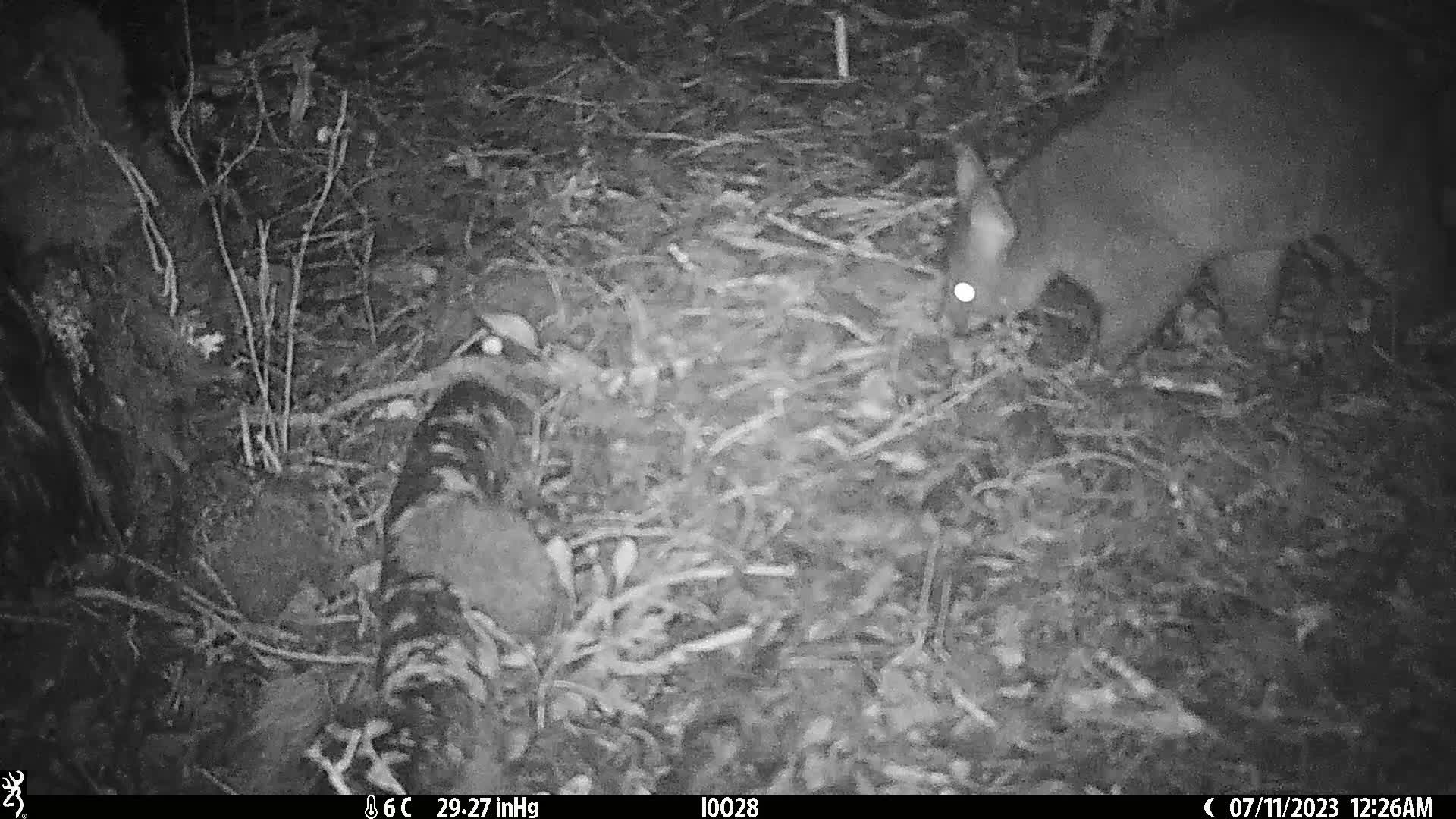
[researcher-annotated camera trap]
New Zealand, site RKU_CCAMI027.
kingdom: Animalia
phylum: Chordata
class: Mammalia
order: Diprotodontia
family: Phalangeridae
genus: Trichosurus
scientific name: Trichosurus vulpecula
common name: common brushtail possum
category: possum